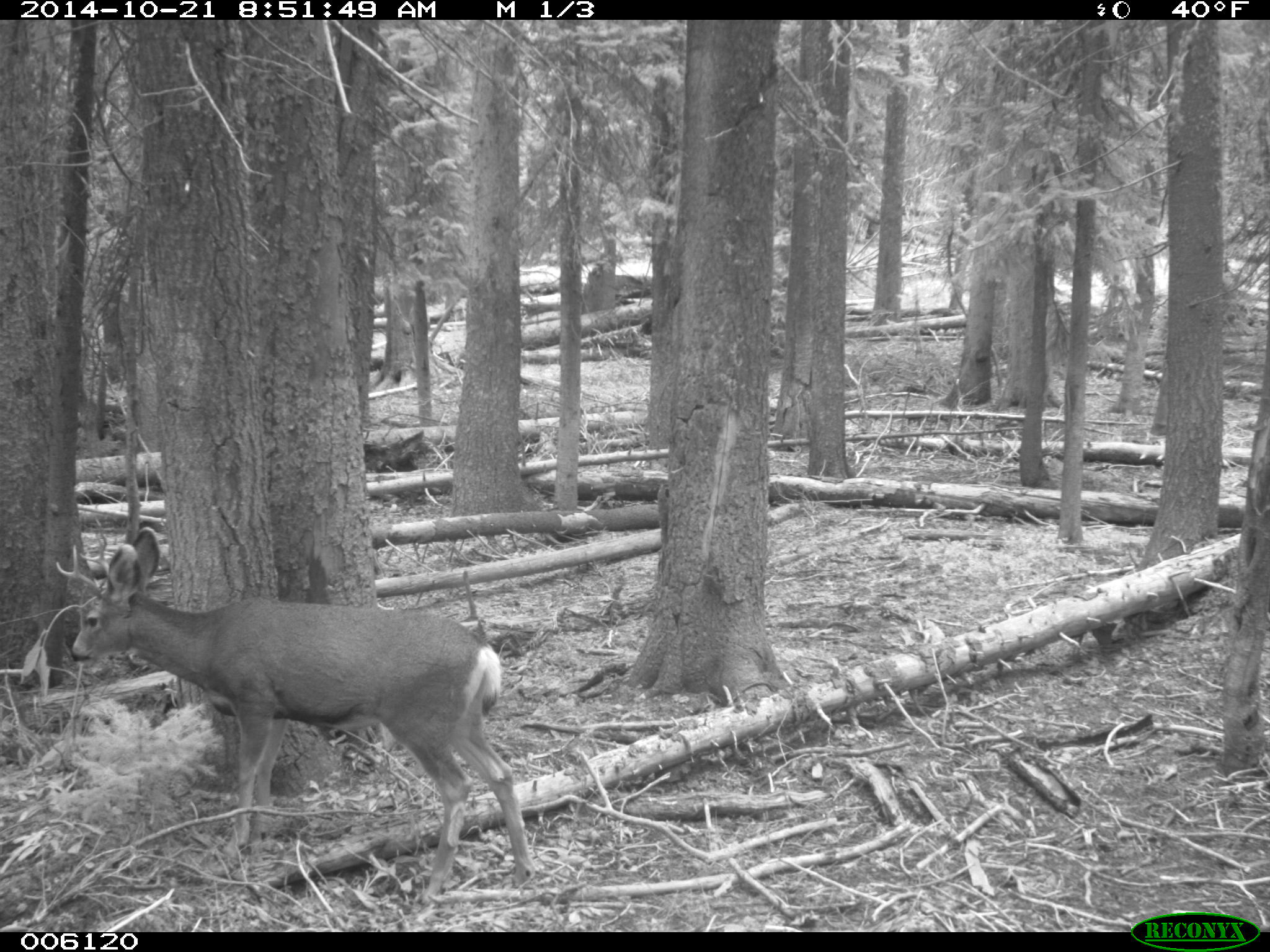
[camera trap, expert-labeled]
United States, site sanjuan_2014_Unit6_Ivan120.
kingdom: Animalia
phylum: Chordata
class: Mammalia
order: Artiodactyla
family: Cervidae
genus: Odocoileus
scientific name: Odocoileus hemionus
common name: mule deer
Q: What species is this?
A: Odocoileus hemionus (mule deer).